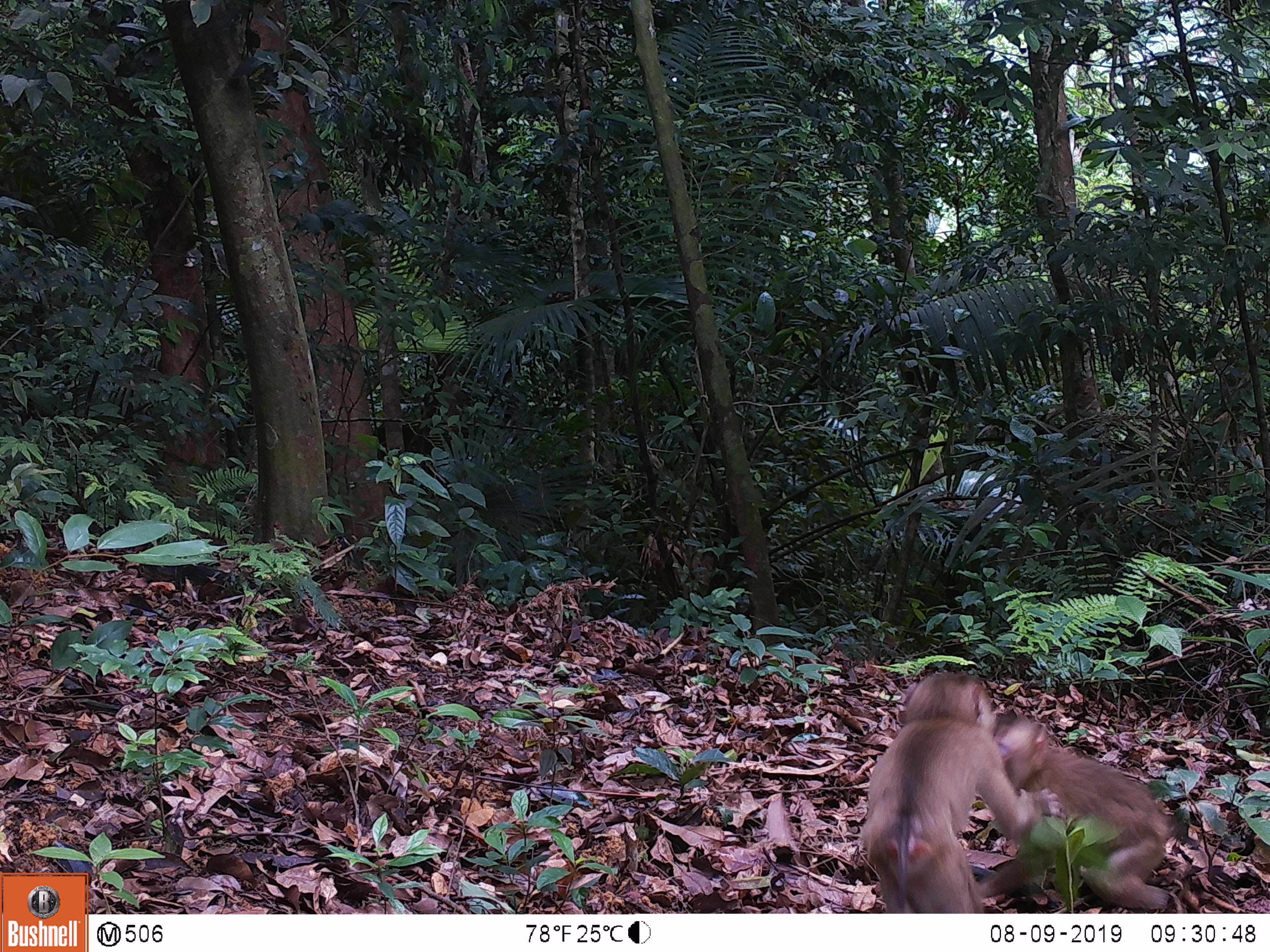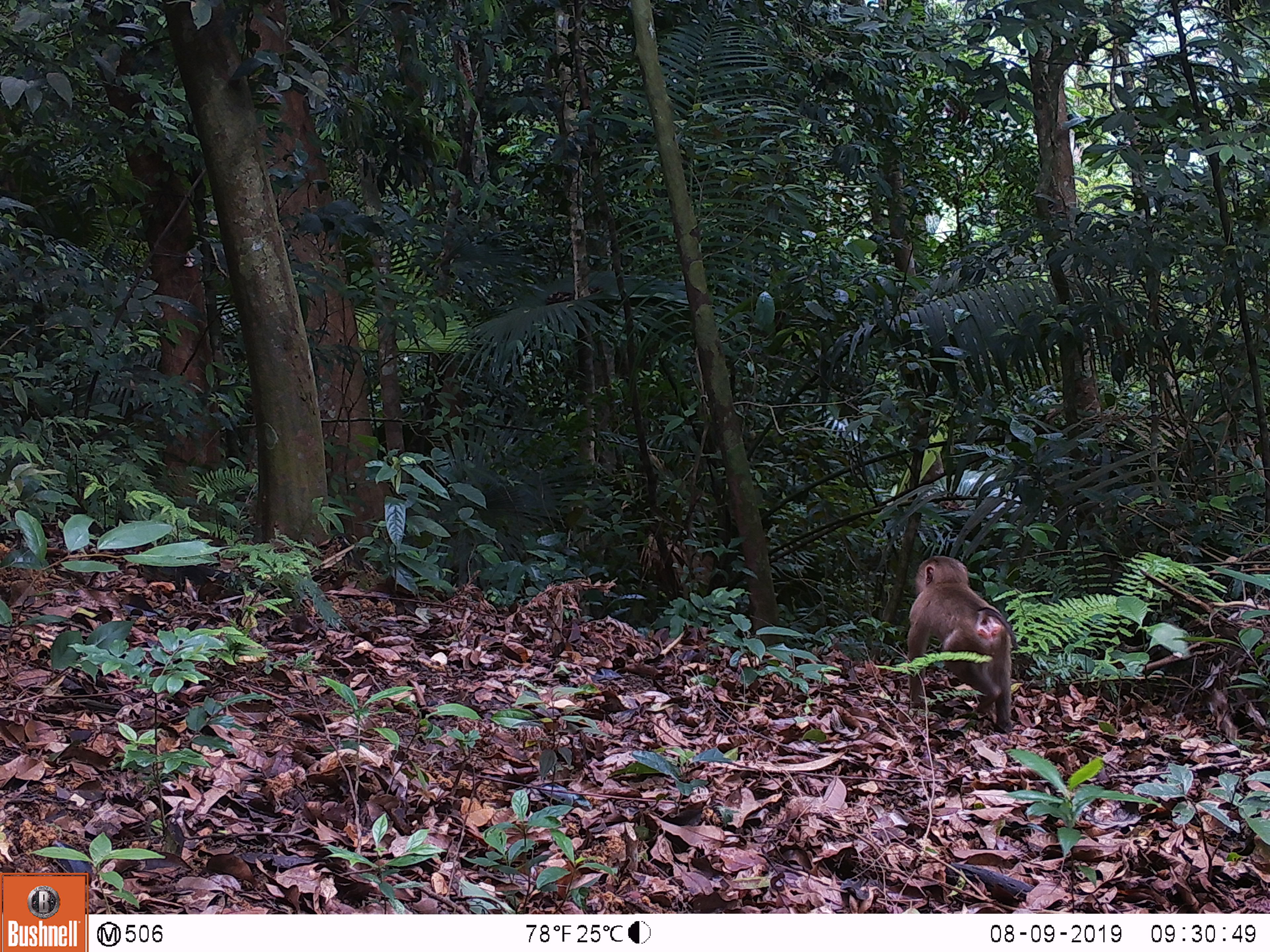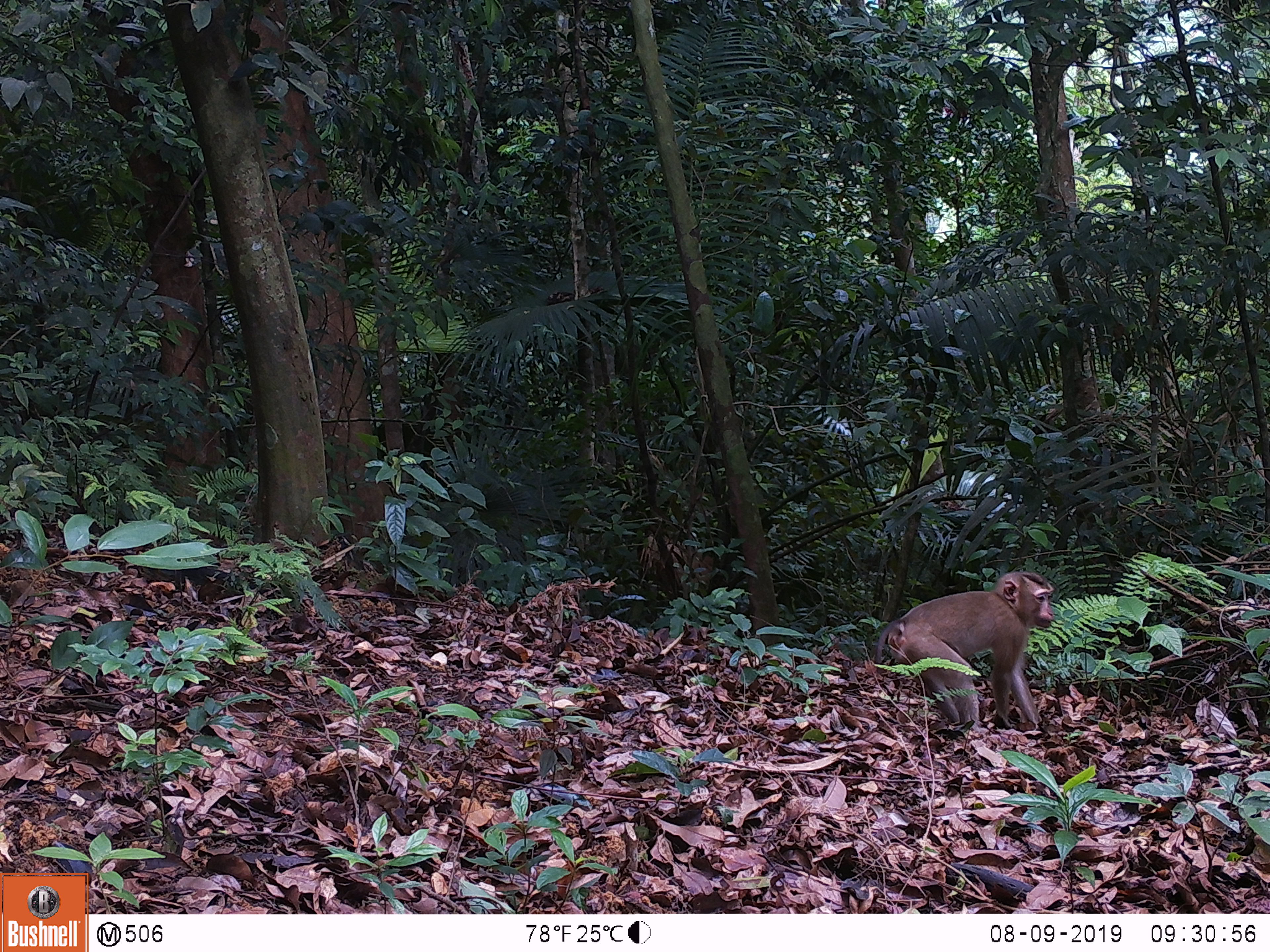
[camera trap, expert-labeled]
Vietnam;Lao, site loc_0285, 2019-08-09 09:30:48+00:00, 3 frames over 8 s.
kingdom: Animalia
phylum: Chordata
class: Mammalia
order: Primates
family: Cercopithecidae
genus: Macaca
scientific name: Macaca nemestrina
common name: pig-tailed macaque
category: pig tailed macaque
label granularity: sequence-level